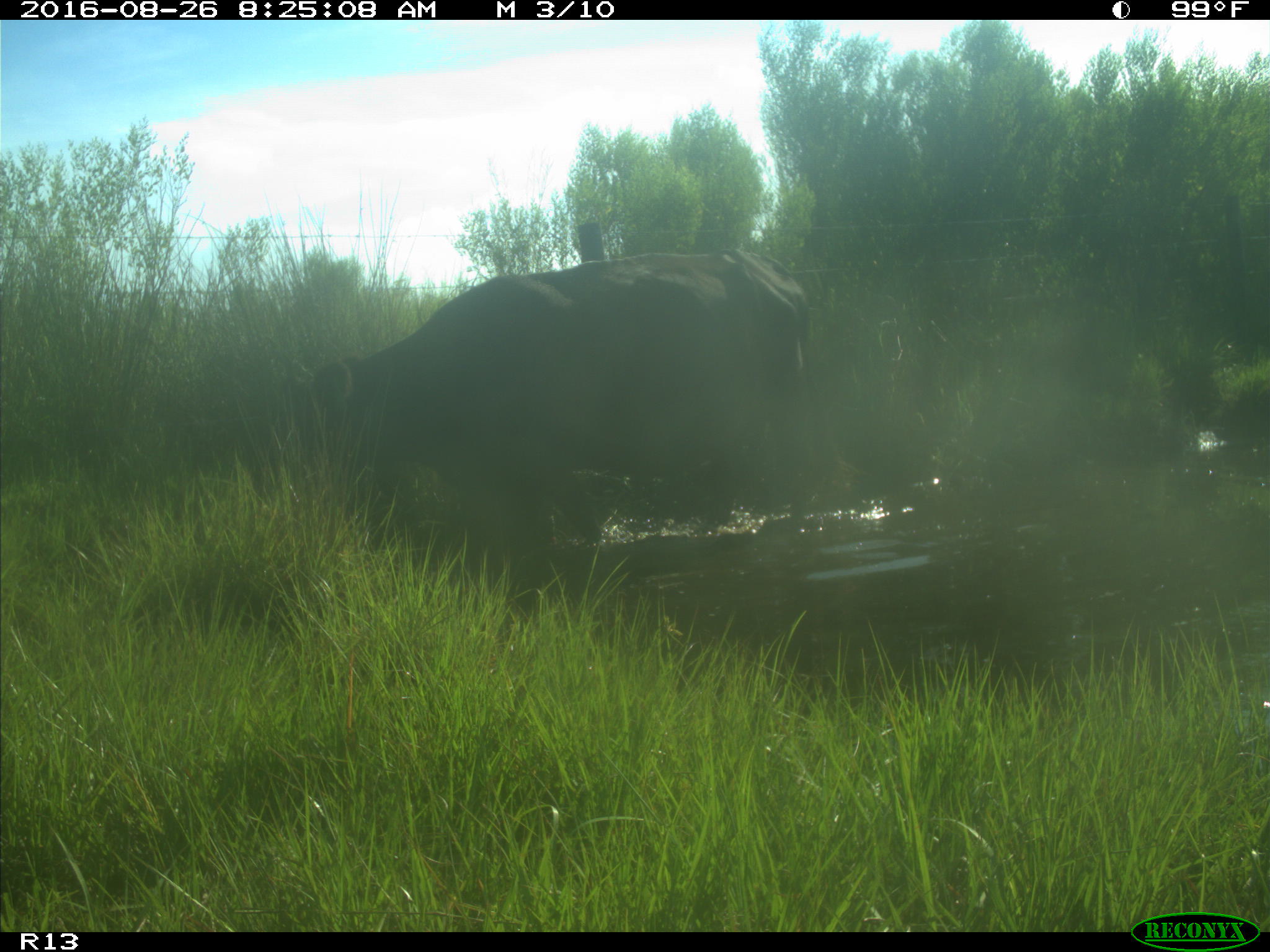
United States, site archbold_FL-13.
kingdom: Animalia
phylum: Chordata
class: Mammalia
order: Artiodactyla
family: Bovidae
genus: Bos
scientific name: Bos taurus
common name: domestic cow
Bos taurus (domestic cow).